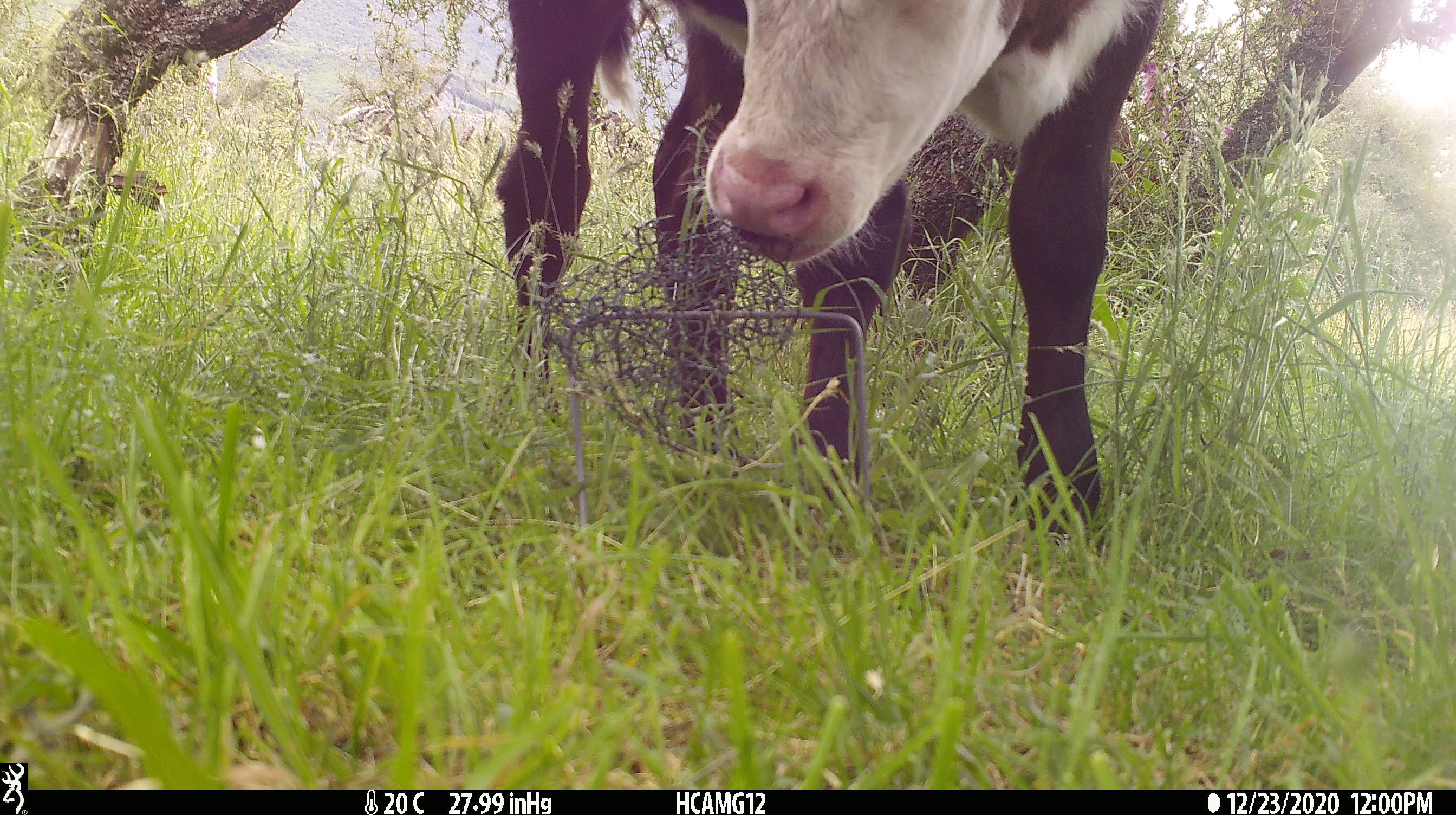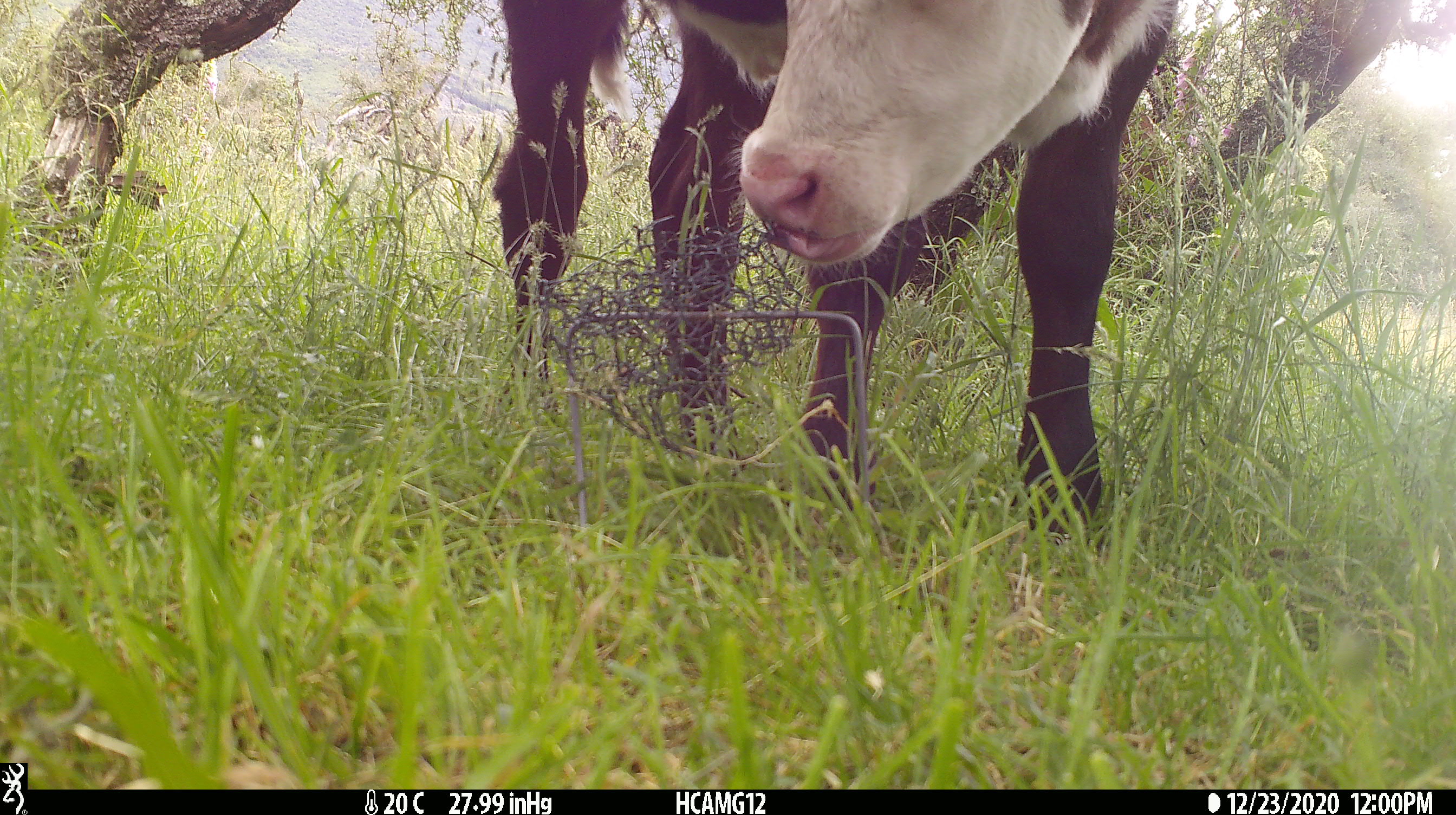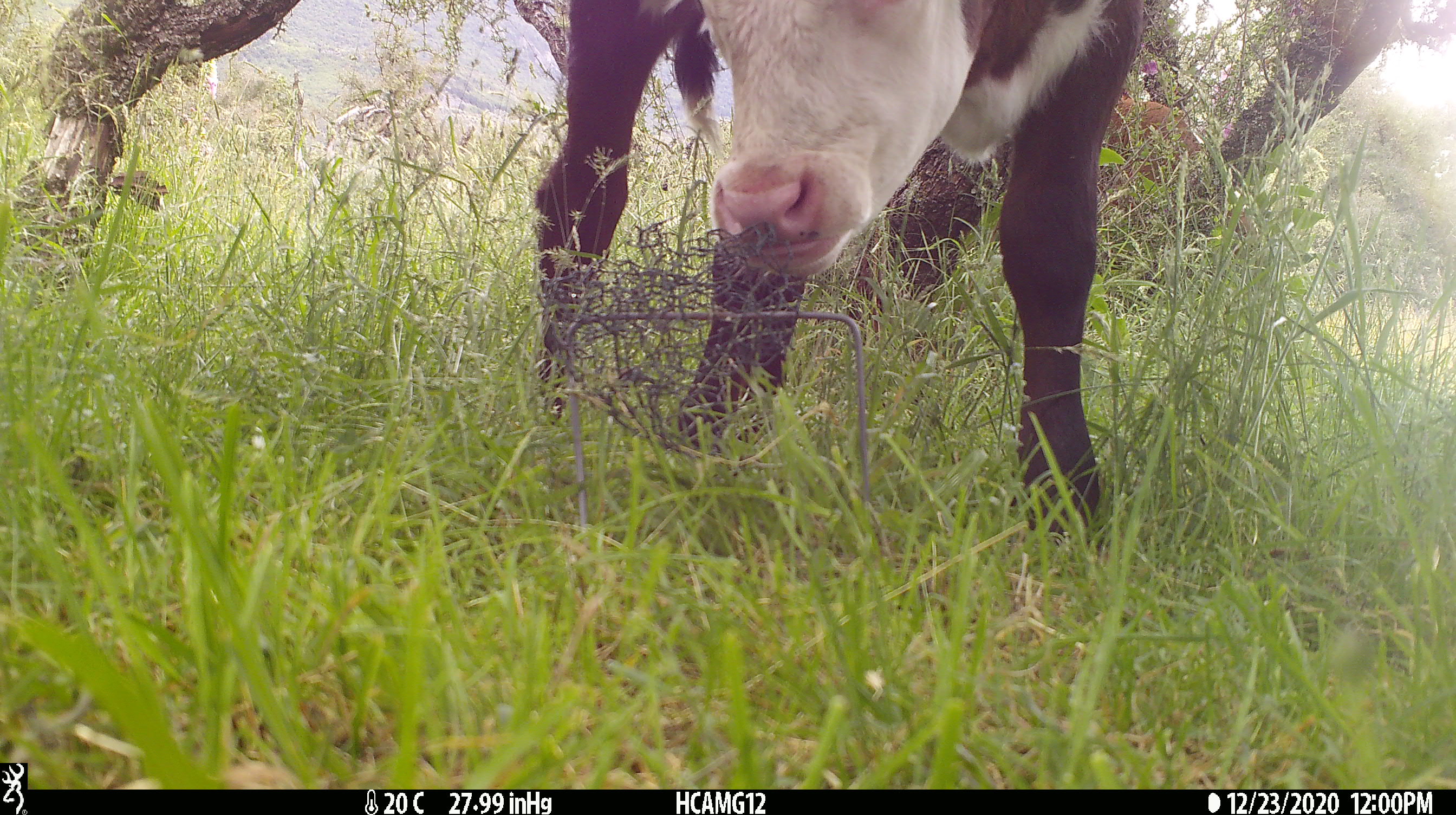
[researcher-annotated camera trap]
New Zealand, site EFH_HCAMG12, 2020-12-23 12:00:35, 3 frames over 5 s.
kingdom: Animalia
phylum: Chordata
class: Mammalia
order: Artiodactyla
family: Bovidae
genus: Bos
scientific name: Bos taurus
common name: domestic cow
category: cow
Cow (domestic cow) (Bos taurus).